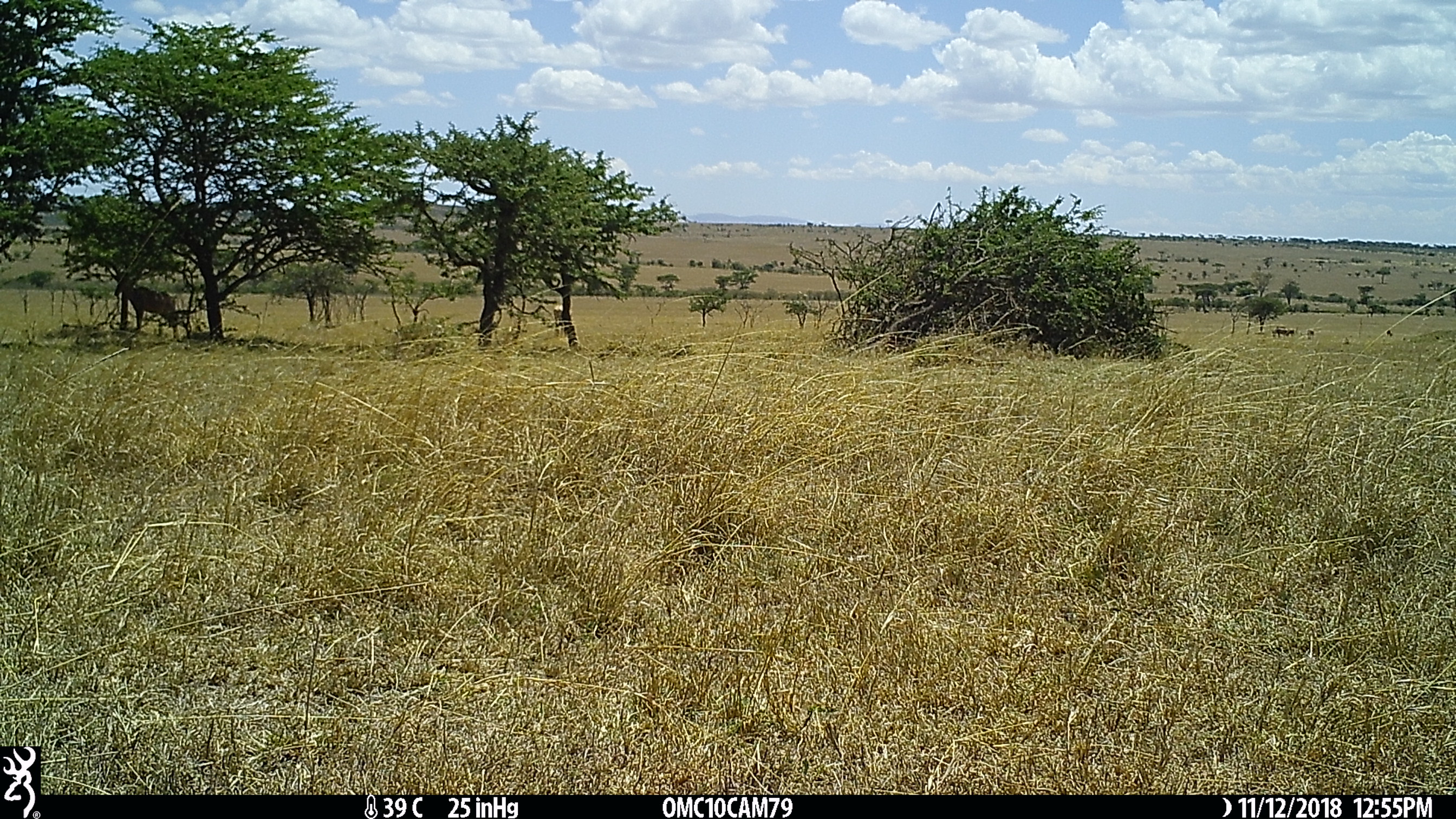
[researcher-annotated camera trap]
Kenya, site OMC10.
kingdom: Animalia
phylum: Chordata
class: Mammalia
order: Artiodactyla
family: Bovidae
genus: Damaliscus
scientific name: Damaliscus lunatus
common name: topi